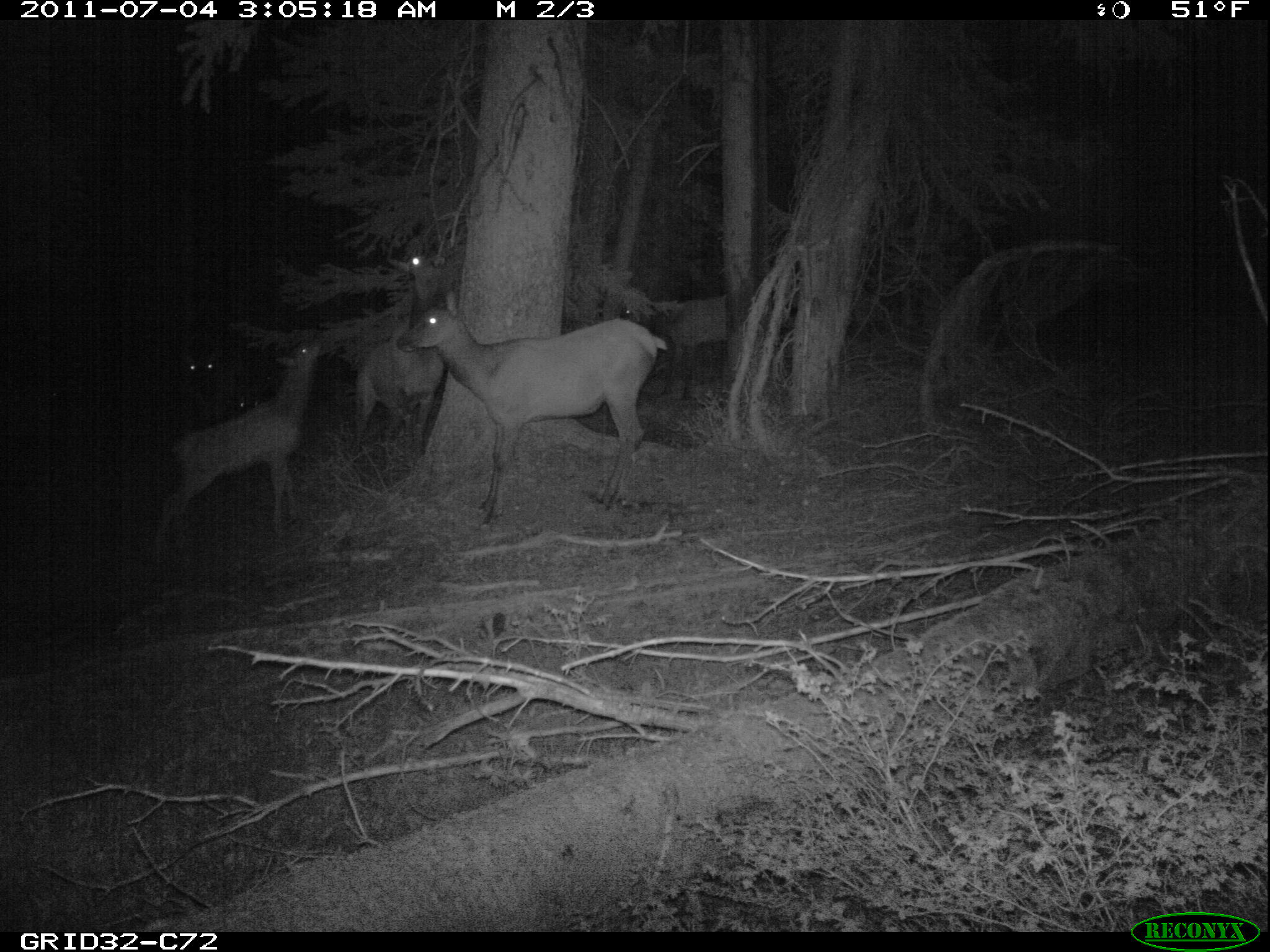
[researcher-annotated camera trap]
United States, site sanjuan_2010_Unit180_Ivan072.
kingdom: Animalia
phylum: Chordata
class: Mammalia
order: Artiodactyla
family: Cervidae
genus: Cervus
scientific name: Cervus elaphus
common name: red deer